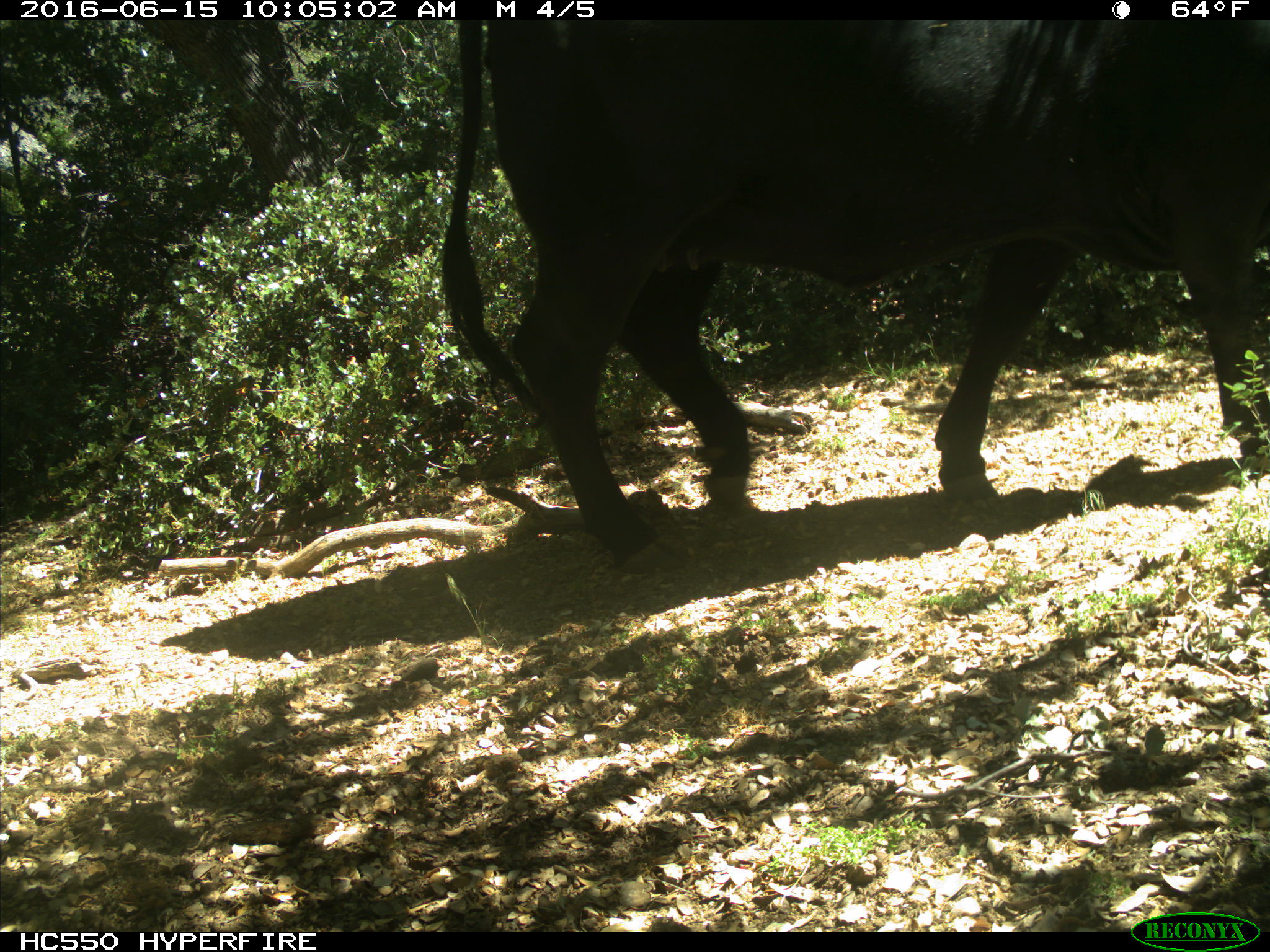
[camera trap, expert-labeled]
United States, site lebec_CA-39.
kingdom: Animalia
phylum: Chordata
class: Mammalia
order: Artiodactyla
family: Bovidae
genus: Bos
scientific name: Bos taurus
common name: domestic cow